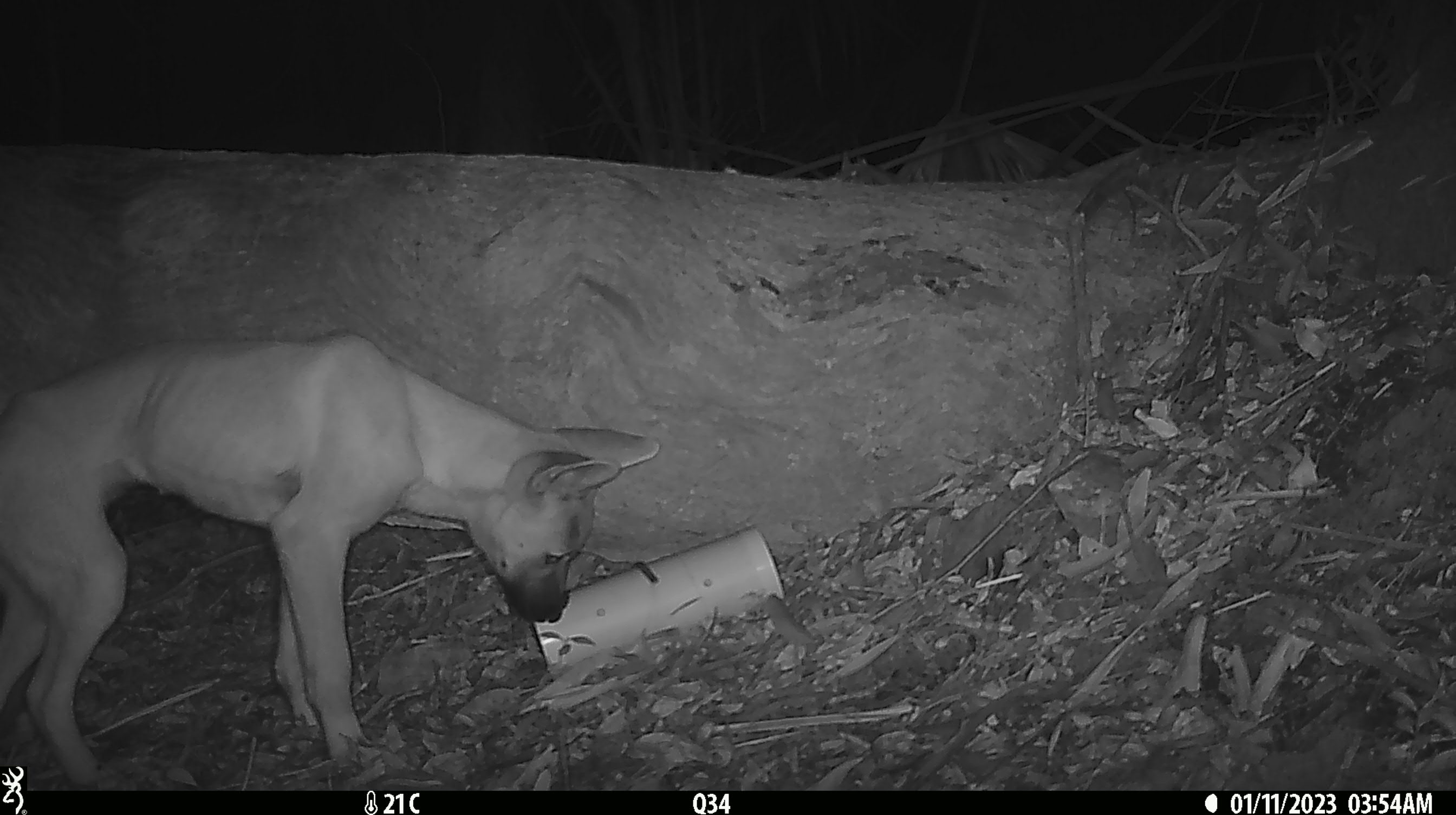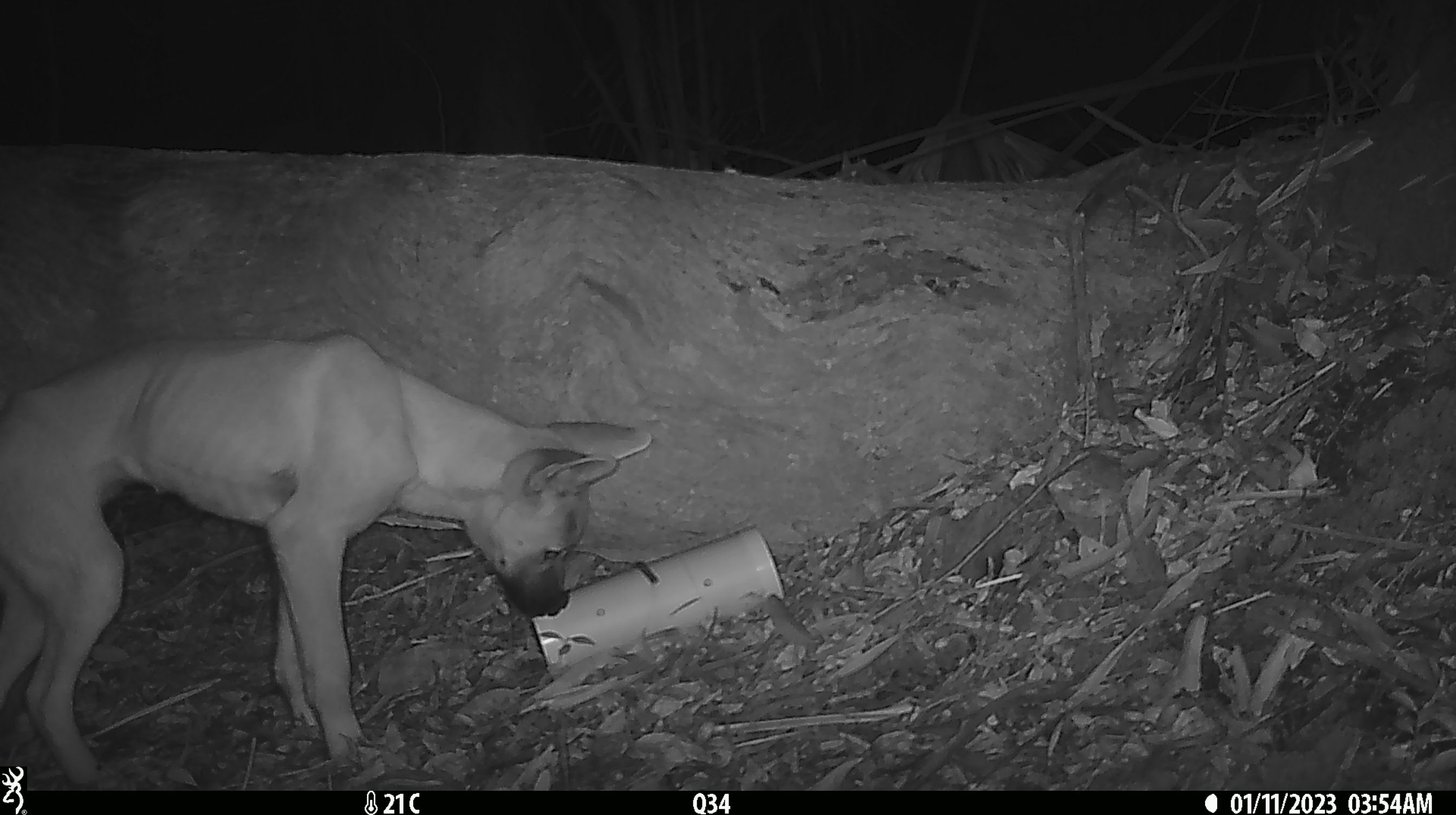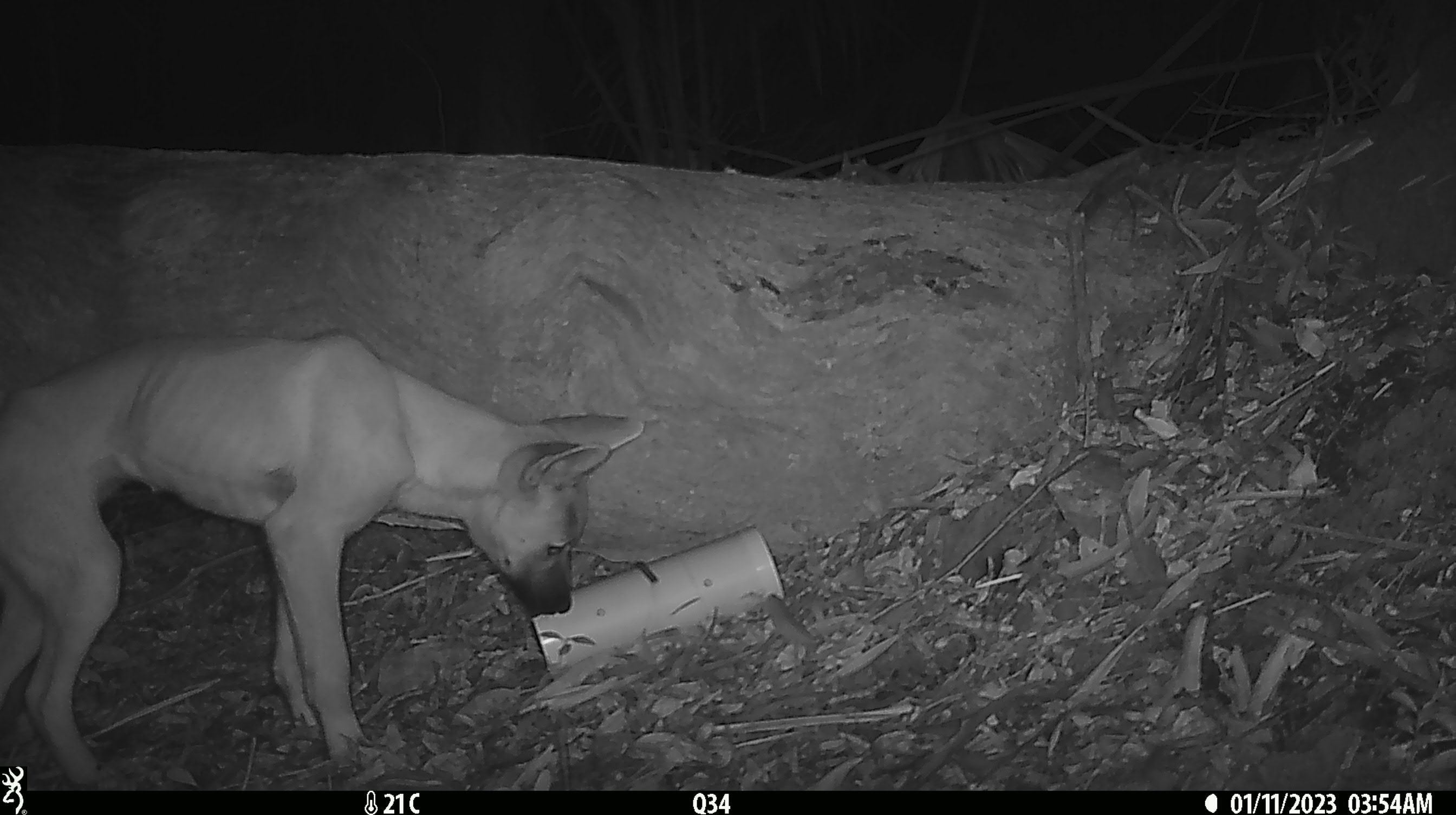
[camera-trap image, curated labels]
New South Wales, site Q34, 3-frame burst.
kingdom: Animalia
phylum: Chordata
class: Mammalia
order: Carnivora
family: Canidae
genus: Canis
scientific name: Canis familiaris dingo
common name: dingo